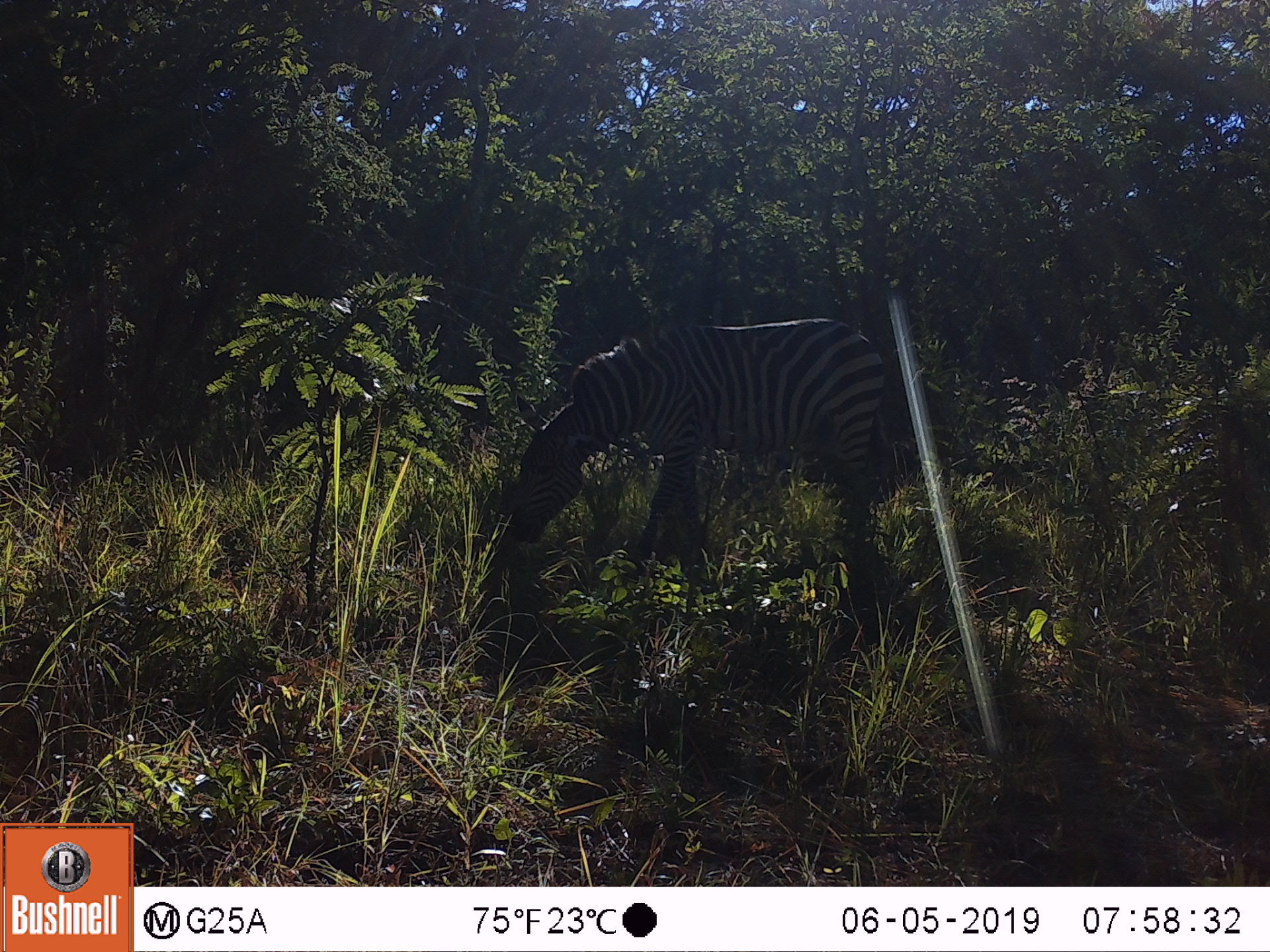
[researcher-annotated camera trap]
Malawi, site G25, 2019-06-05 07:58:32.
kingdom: Animalia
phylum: Chordata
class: Mammalia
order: Perissodactyla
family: Equidae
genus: Equus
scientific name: Equus quagga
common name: plains zebra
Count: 1.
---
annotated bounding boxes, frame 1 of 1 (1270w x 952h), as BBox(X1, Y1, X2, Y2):
plains zebra: BBox(505, 313, 890, 574)